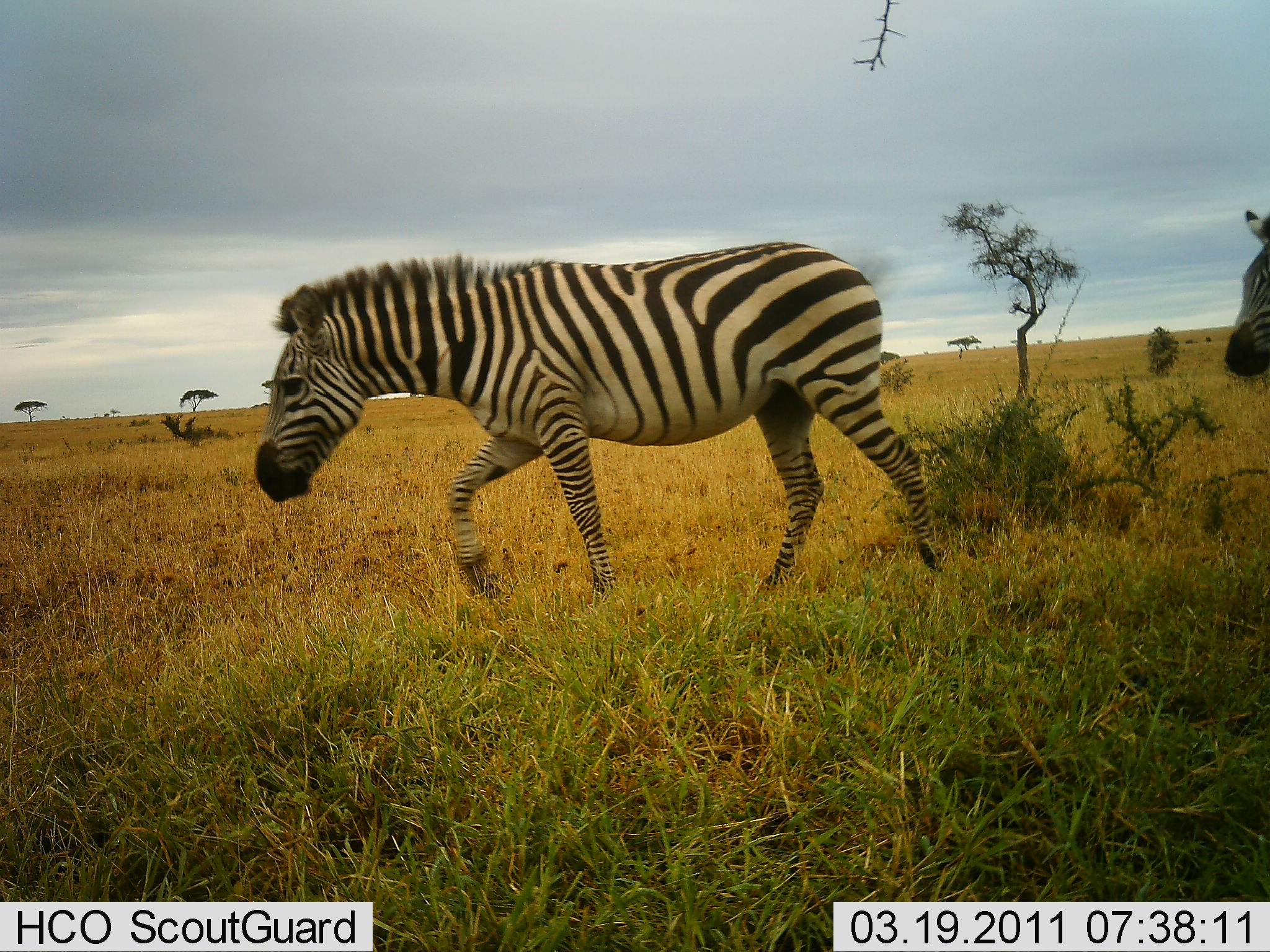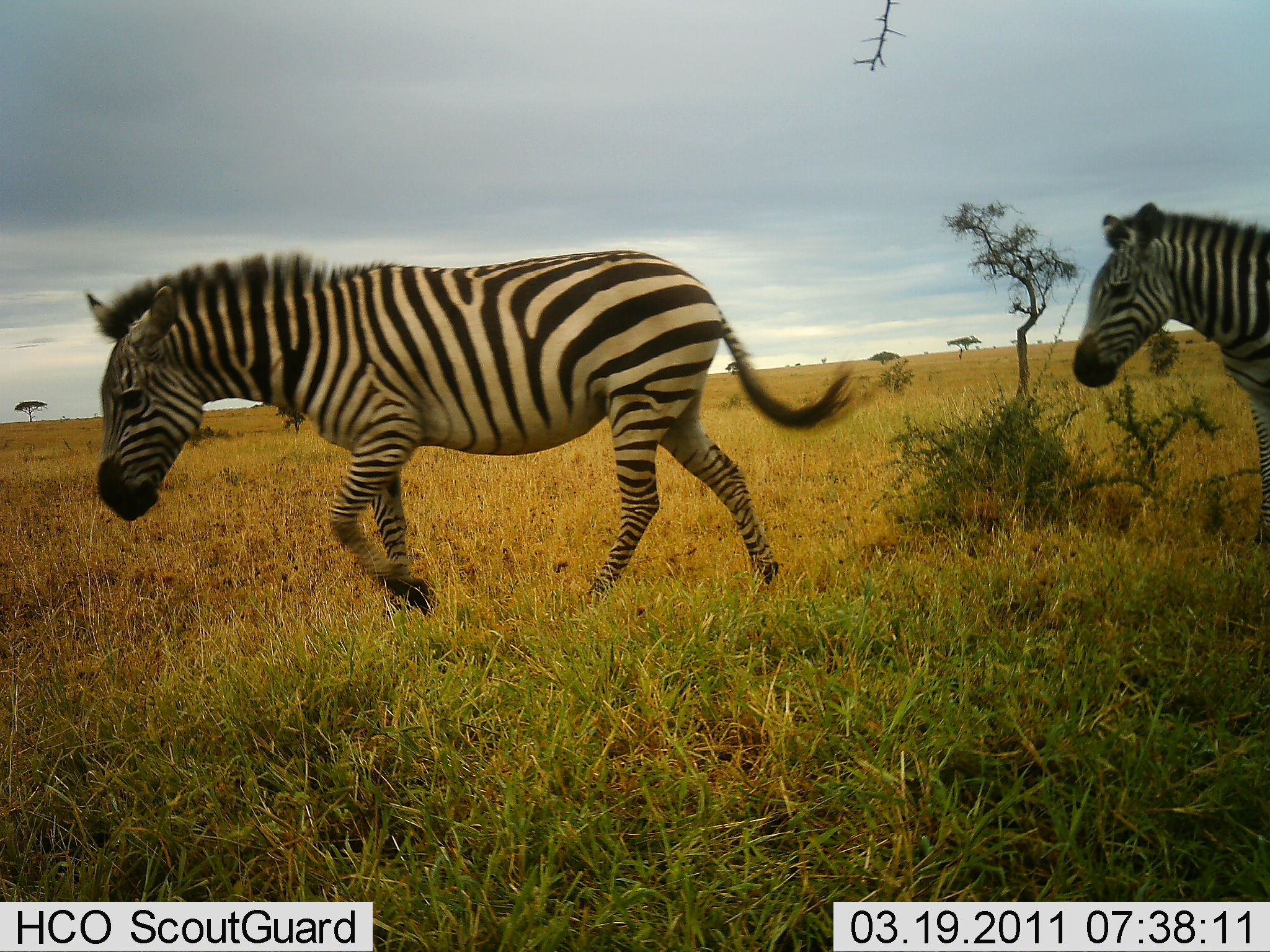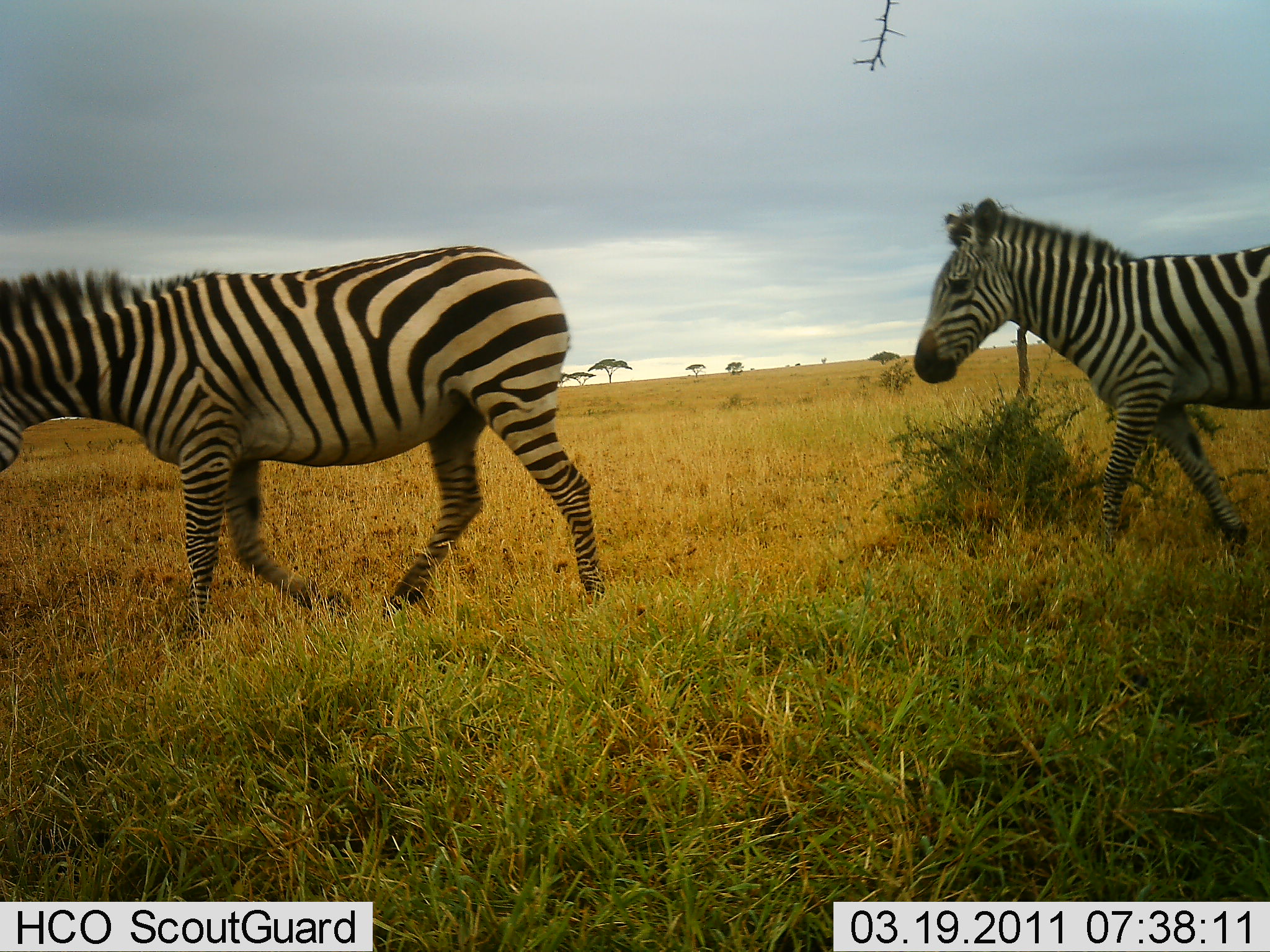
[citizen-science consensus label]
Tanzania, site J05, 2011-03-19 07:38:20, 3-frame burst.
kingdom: Animalia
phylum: Chordata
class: Mammalia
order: Perissodactyla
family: Equidae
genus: Equus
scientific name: Equus quagga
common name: plains zebra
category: zebra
Zebra (plains zebra) (Equus quagga), count 2. Behavior (volunteer vote fractions): standing 0%, resting 0%, moving 100%, interacting 0%. Young present (vote fraction): 7%. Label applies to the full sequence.